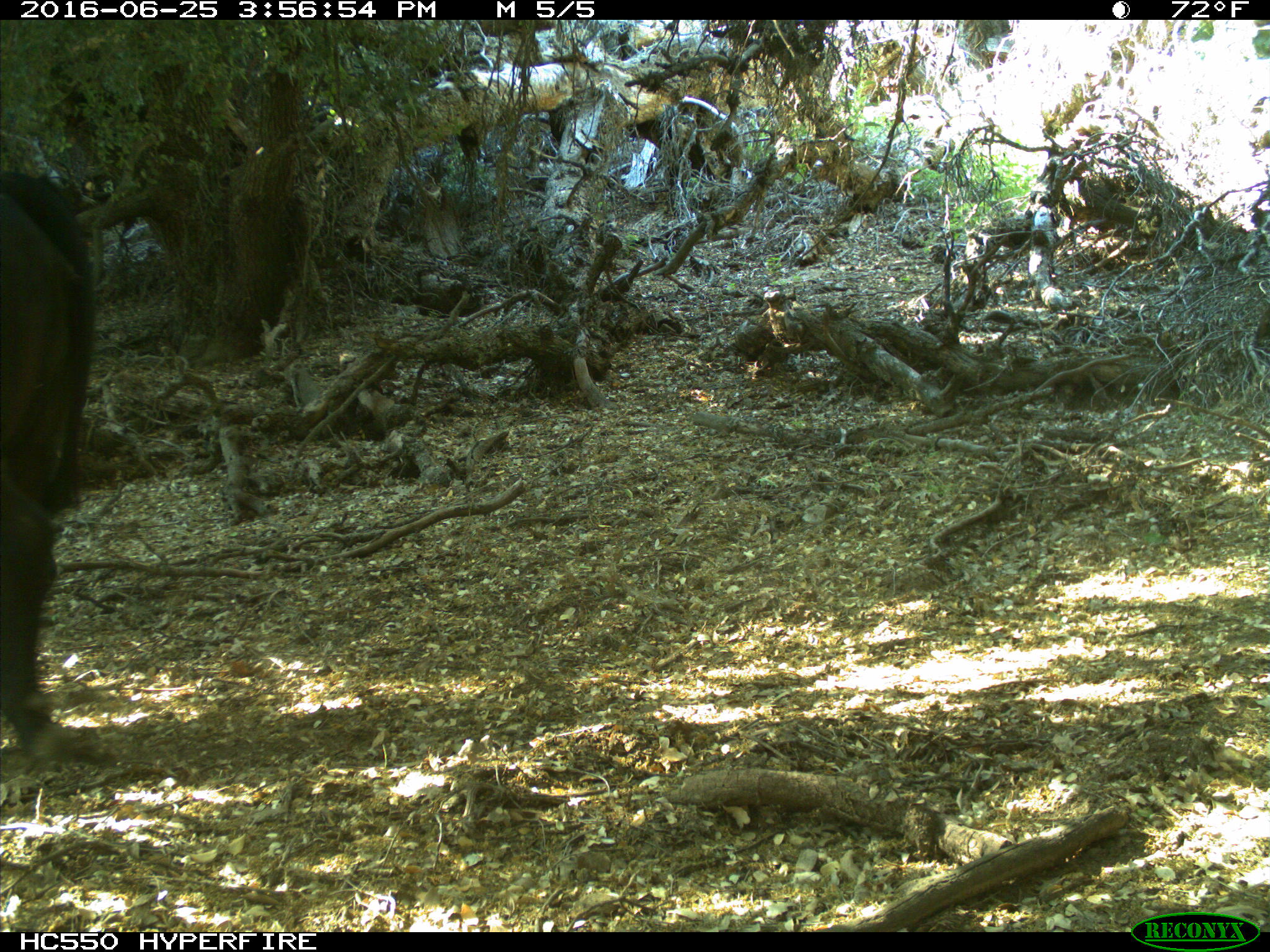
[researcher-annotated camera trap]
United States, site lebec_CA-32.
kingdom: Animalia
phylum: Chordata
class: Mammalia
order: Artiodactyla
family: Bovidae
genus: Bos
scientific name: Bos taurus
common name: domestic cow